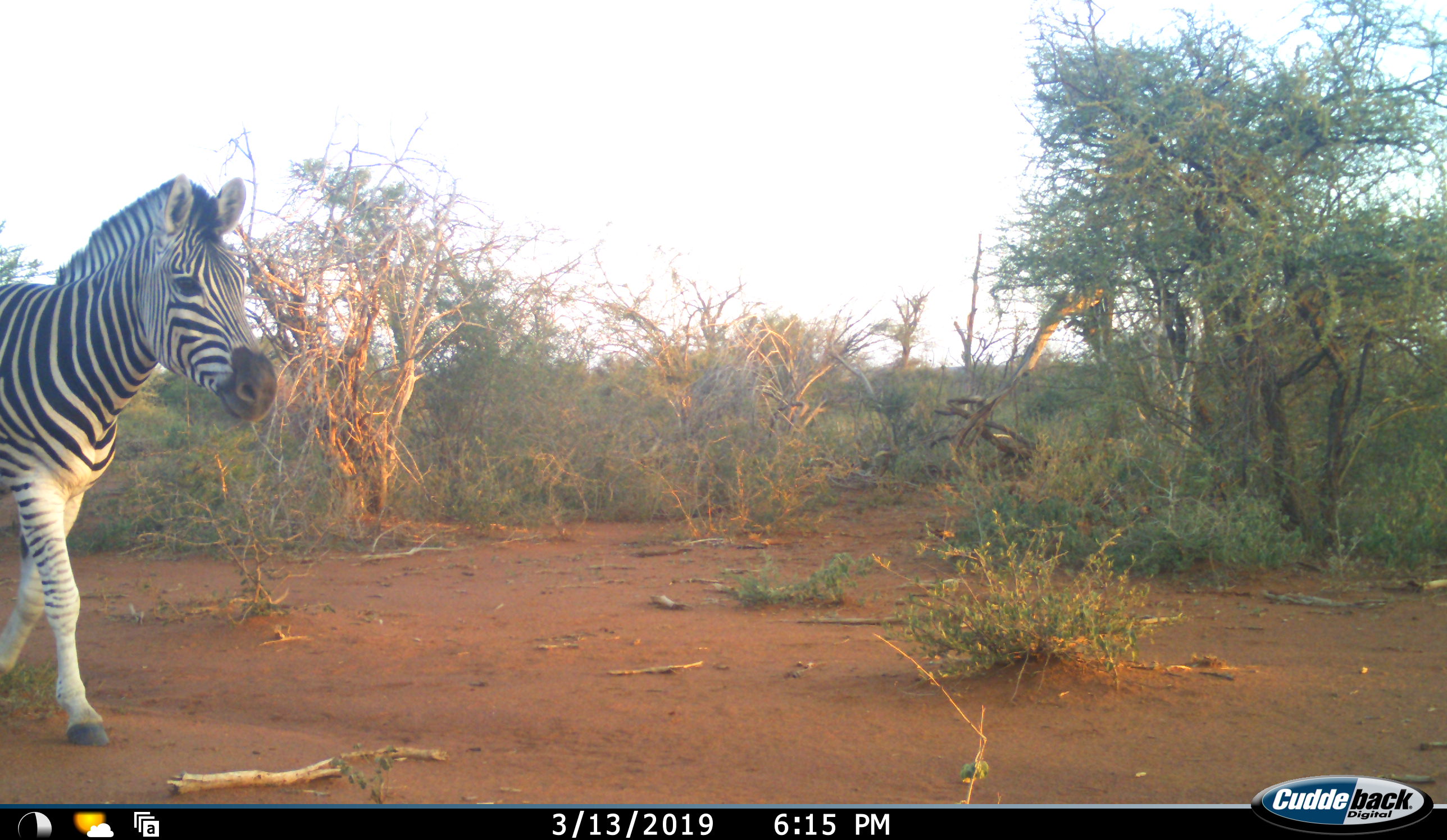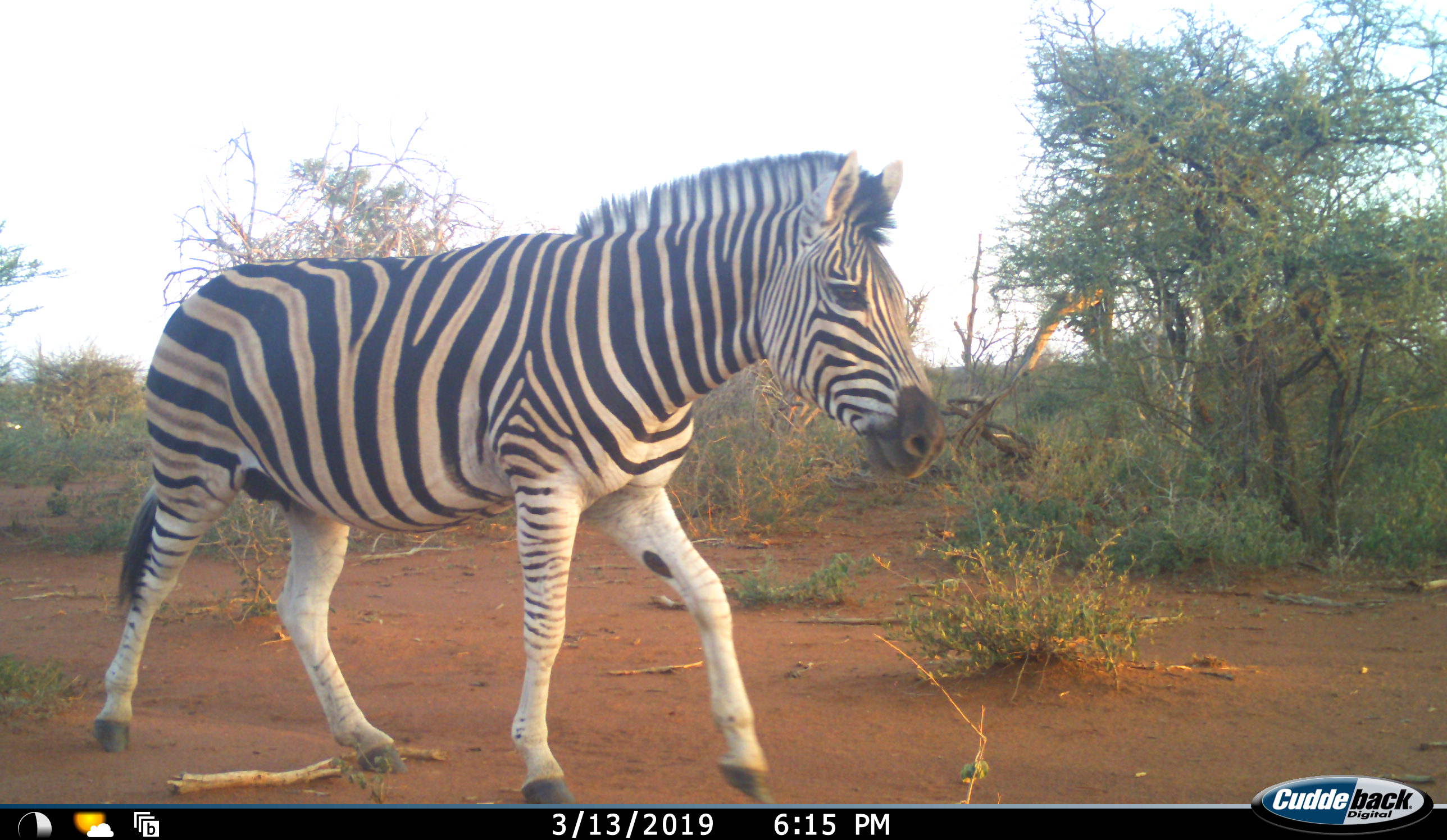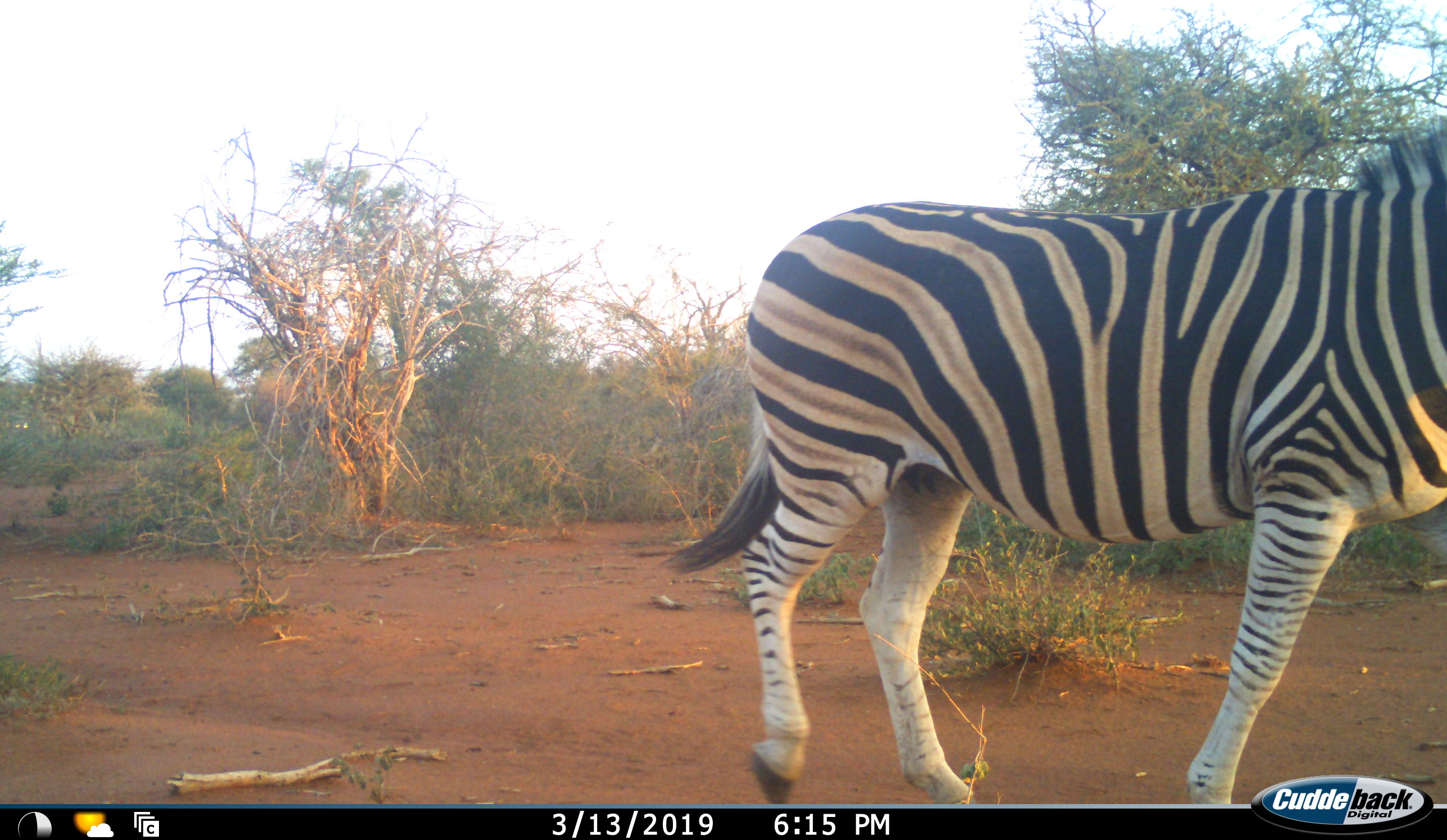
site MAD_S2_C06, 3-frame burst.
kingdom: Animalia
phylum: Chordata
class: Mammalia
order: Perissodactyla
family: Equidae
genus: Equus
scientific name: Equus quagga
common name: plains zebra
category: zebraplains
Zebraplains (plains zebra) (Equus quagga), count 1. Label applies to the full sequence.